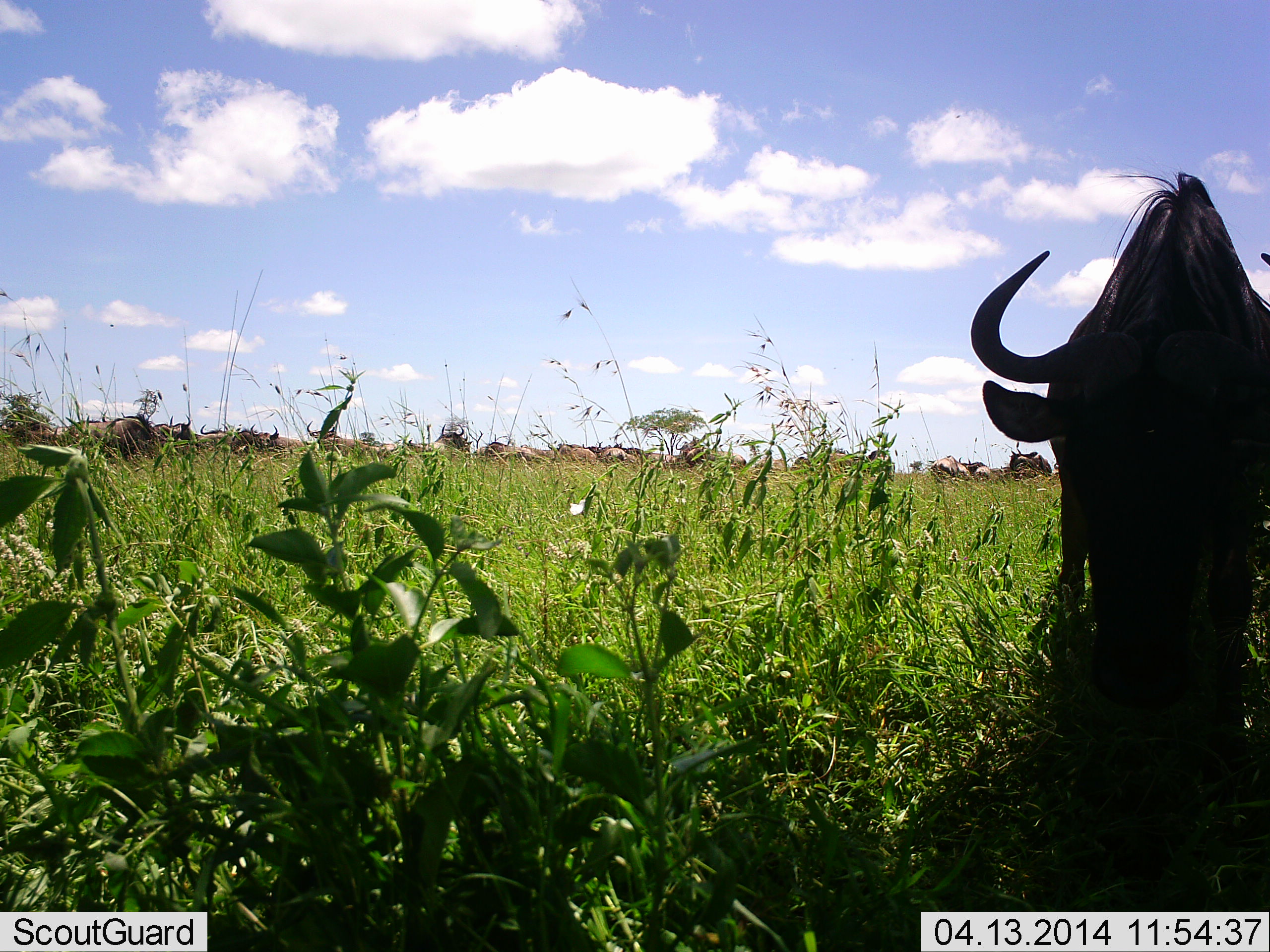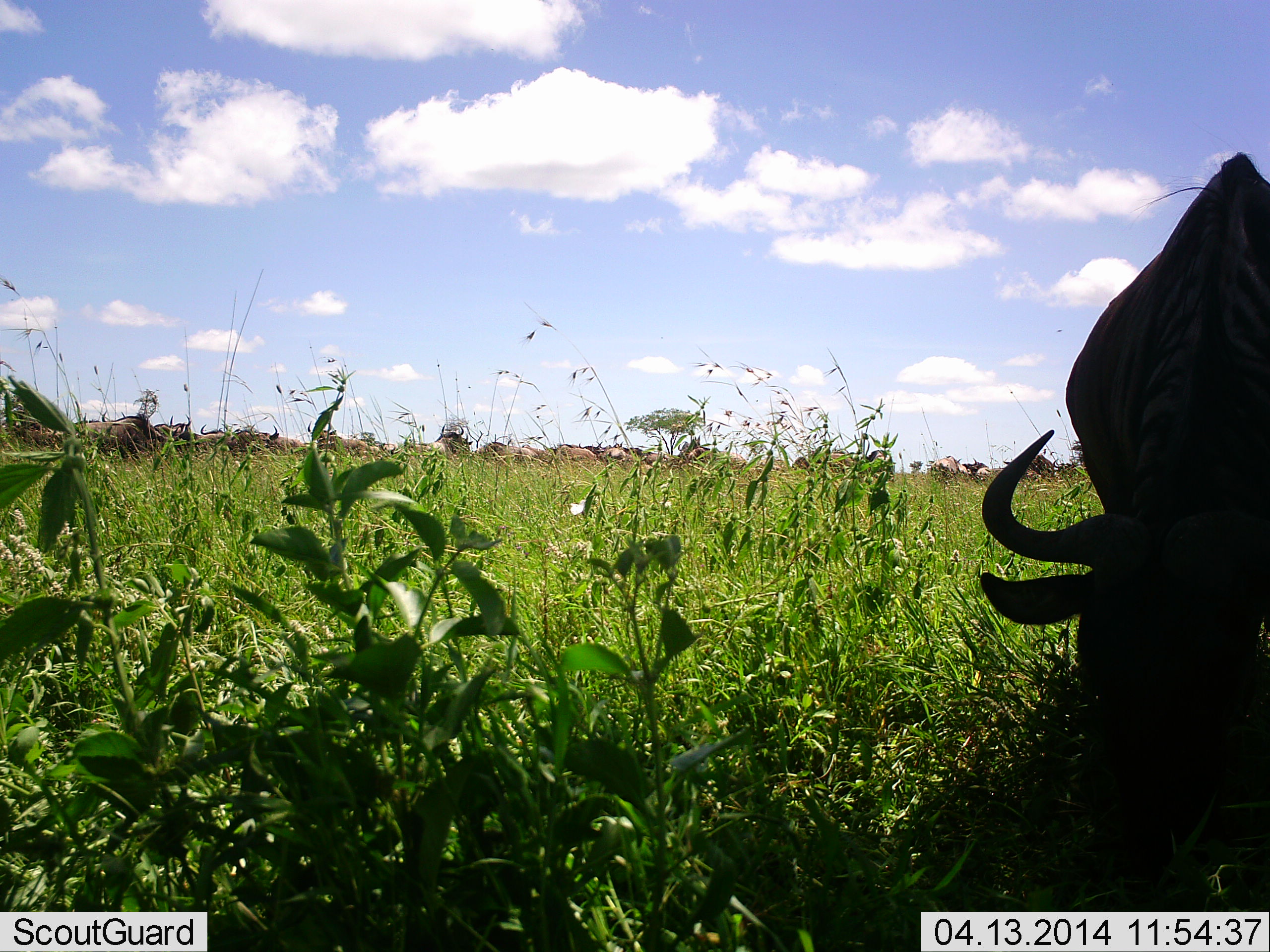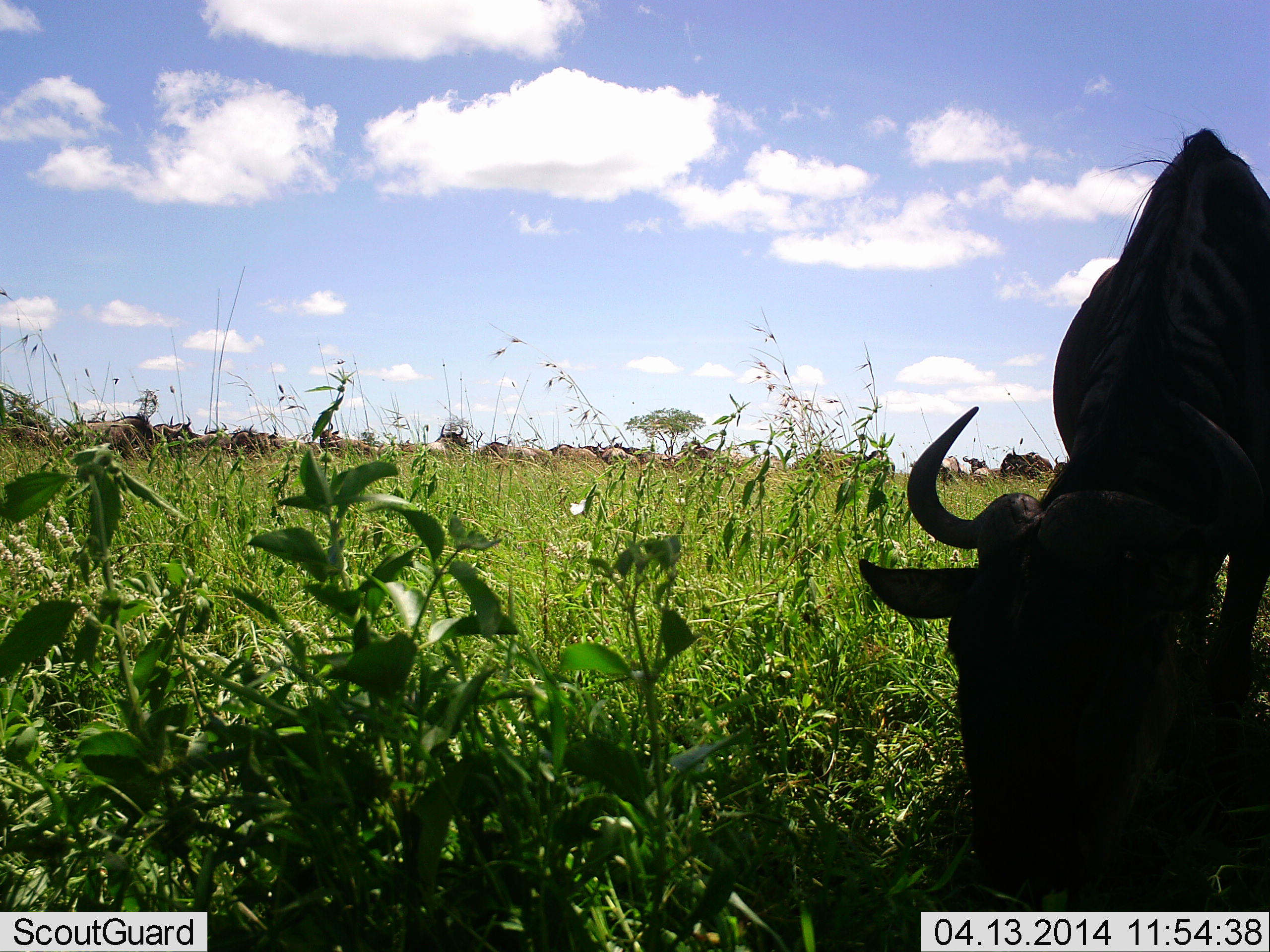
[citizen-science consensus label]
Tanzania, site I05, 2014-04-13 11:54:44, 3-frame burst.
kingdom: Animalia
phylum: Chordata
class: Mammalia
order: Artiodactyla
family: Bovidae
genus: Connochaetes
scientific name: Connochaetes taurinus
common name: blue wildebeest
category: wildebeest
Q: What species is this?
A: Wildebeest (blue wildebeest) (Connochaetes taurinus).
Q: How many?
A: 11-50.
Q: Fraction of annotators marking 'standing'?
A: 50%.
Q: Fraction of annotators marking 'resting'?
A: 10%.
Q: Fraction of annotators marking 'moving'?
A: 0%.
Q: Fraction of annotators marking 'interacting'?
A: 0%.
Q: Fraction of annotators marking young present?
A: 0%.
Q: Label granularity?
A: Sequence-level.